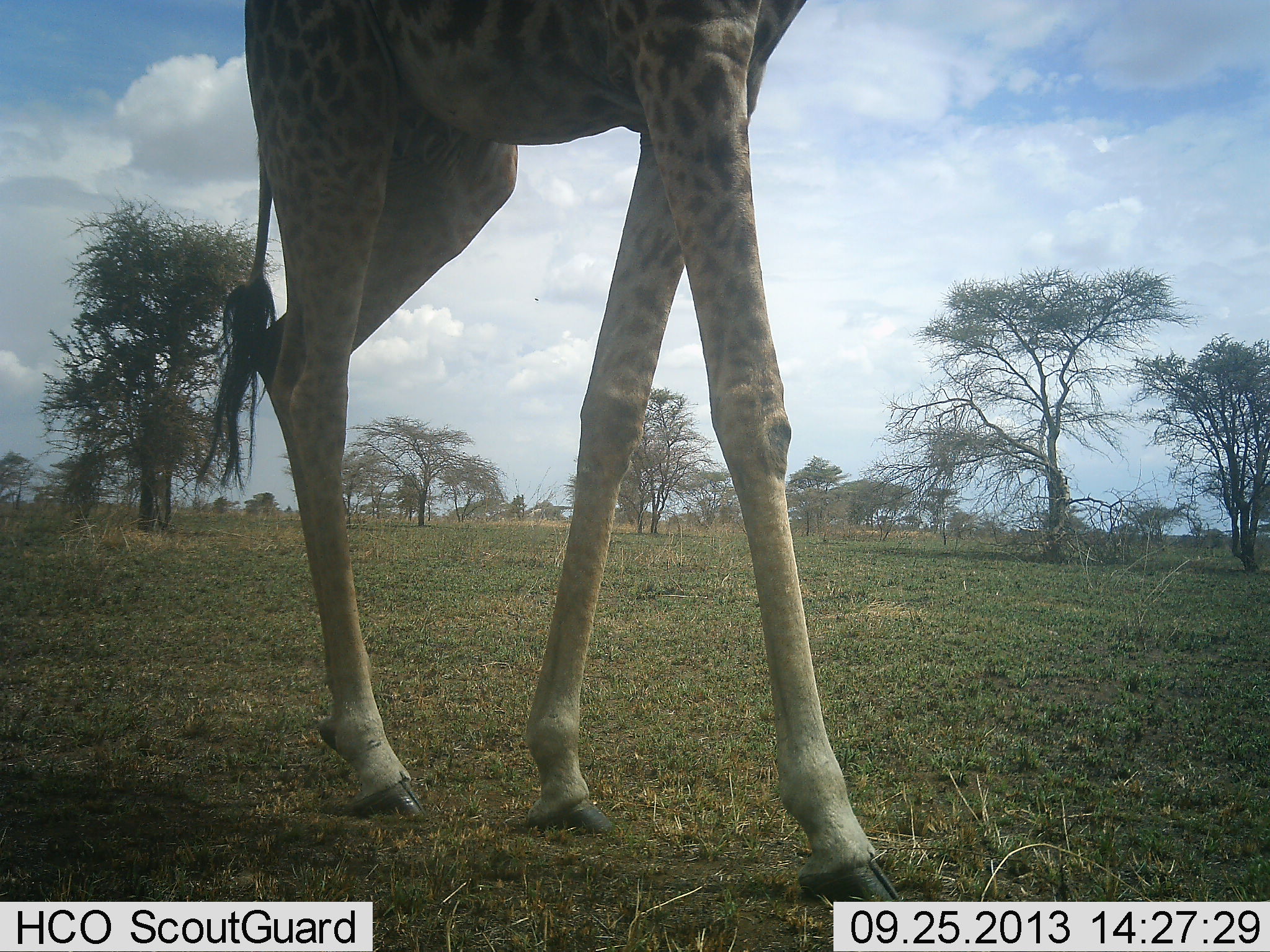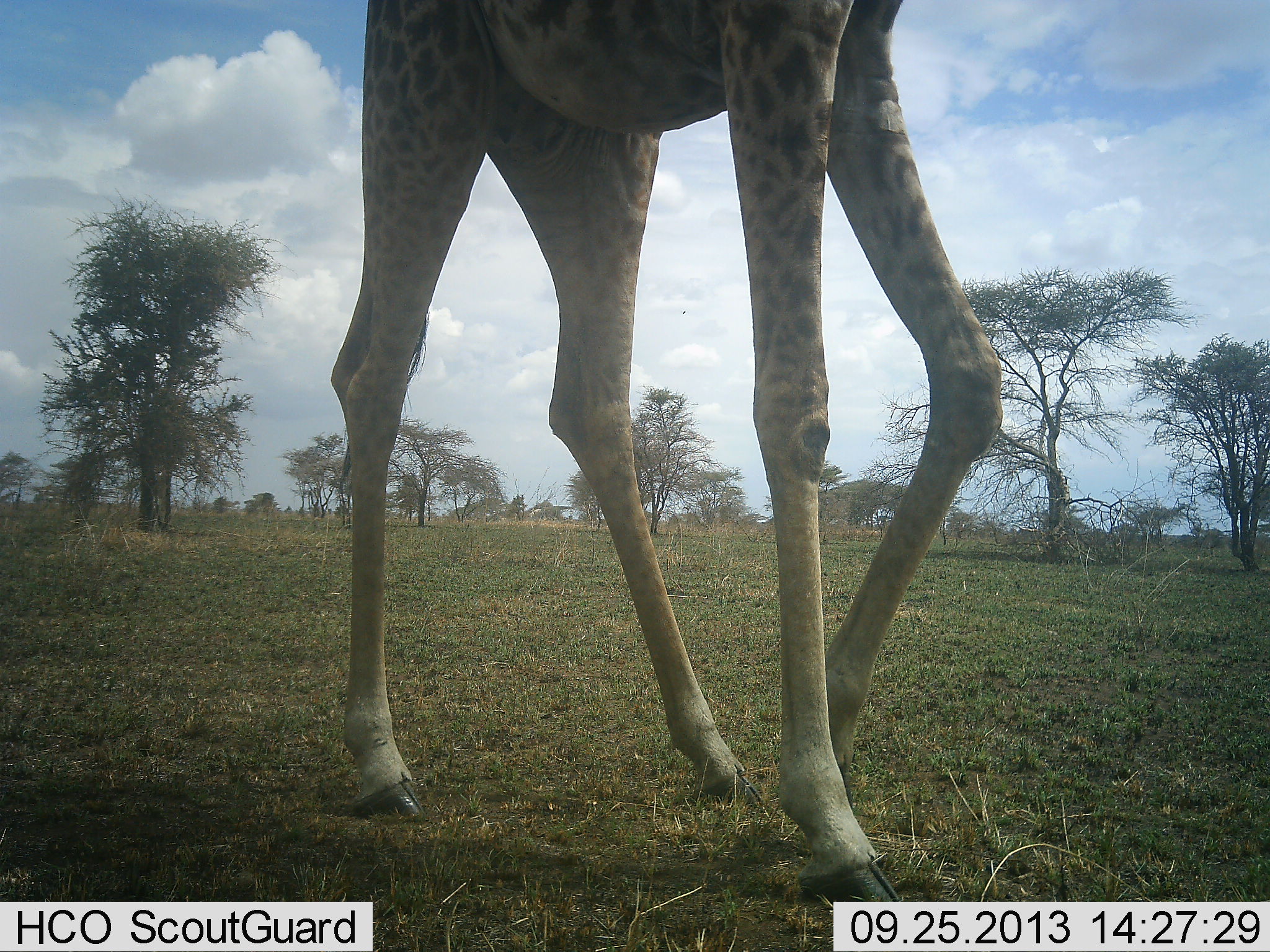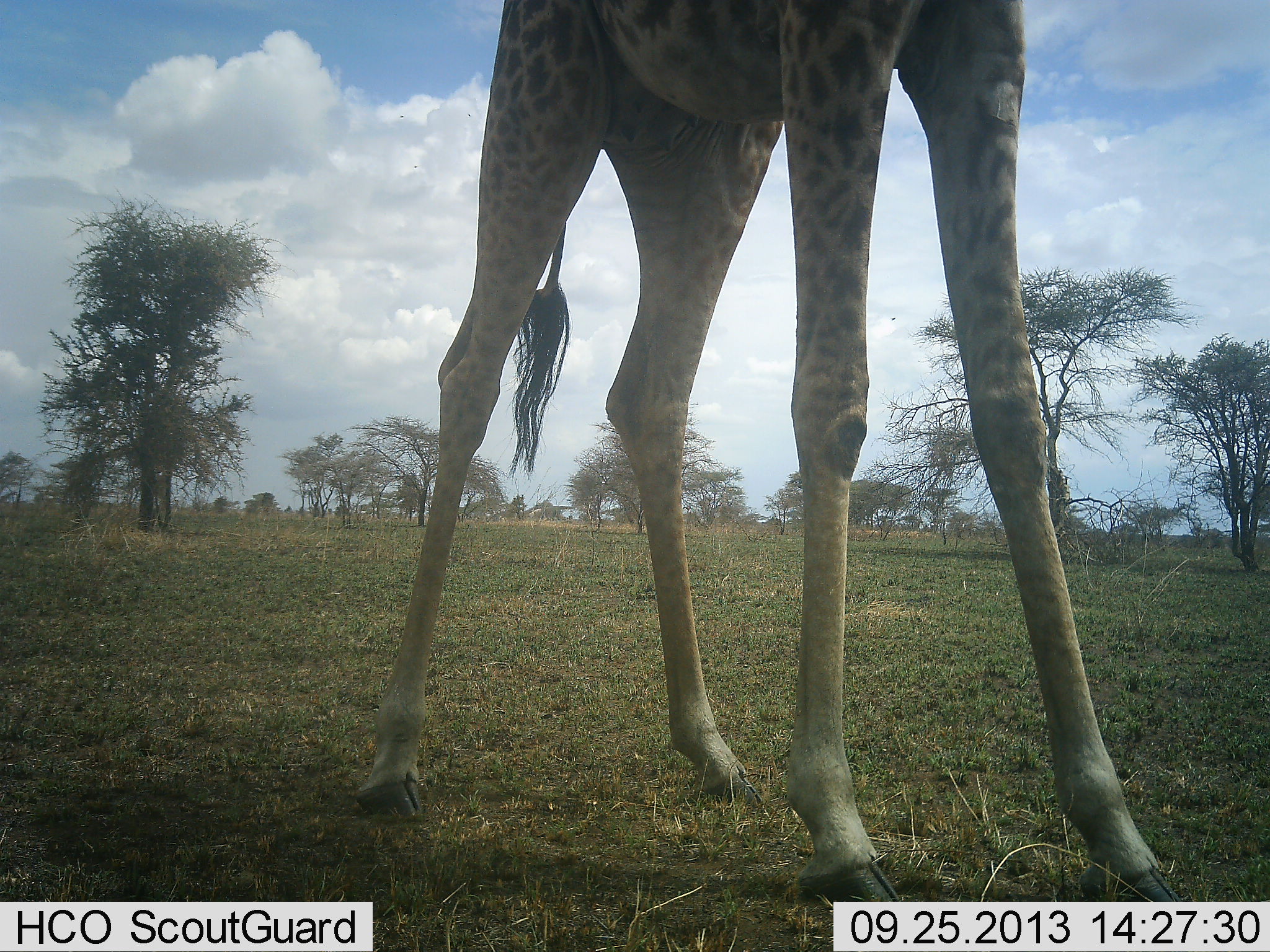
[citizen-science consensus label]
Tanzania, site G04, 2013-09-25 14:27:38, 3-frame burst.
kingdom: Animalia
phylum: Chordata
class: Mammalia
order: Artiodactyla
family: Giraffidae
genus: Giraffa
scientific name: Giraffa camelopardalis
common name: giraffe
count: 1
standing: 18%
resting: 0%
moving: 82%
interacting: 0%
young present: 0%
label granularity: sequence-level